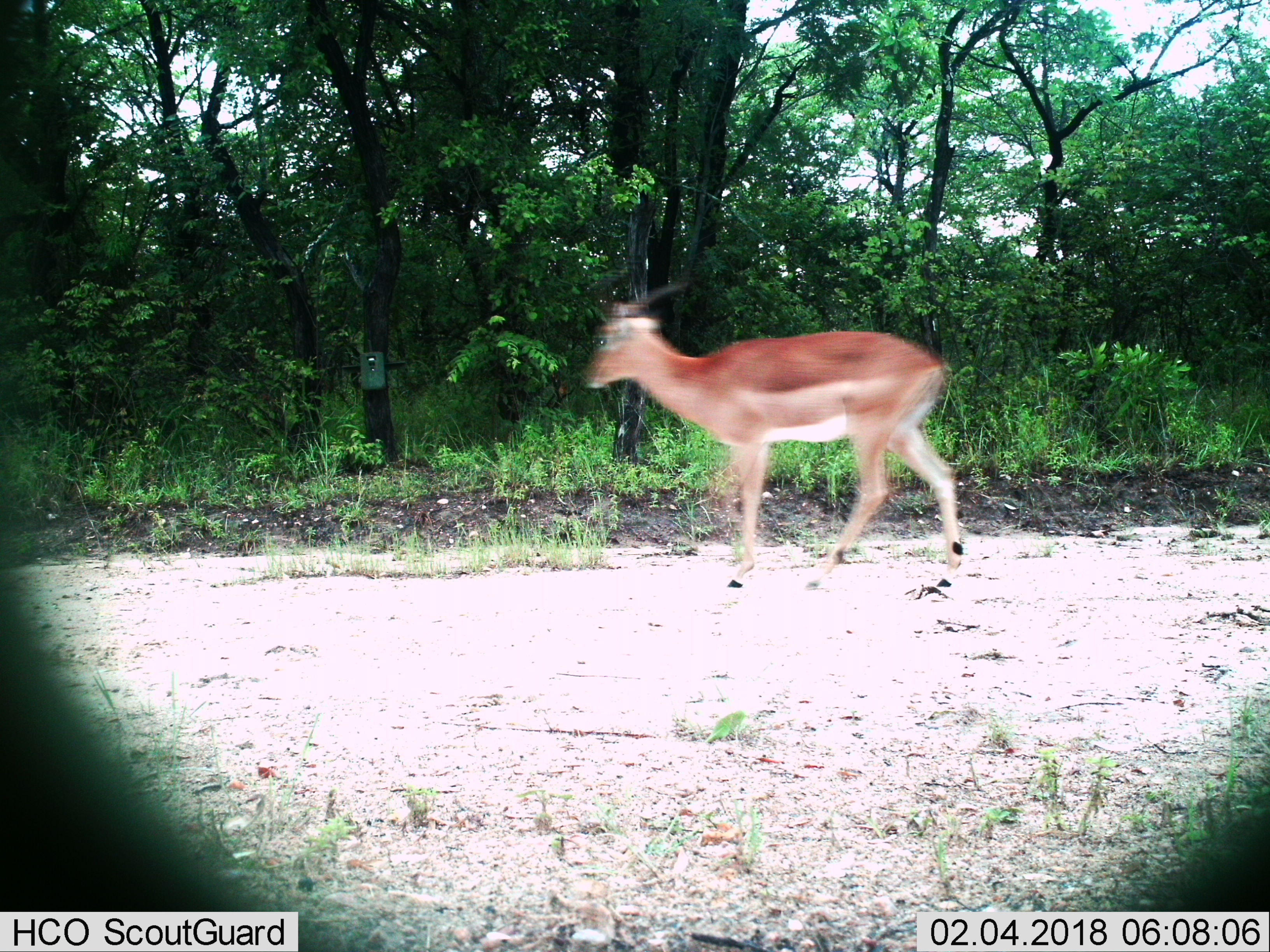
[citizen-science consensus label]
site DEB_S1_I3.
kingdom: Animalia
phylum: Chordata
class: Mammalia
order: Artiodactyla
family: Bovidae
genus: Aepyceros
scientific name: Aepyceros melampus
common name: impala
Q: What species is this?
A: Impala (Aepyceros melampus).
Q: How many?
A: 1.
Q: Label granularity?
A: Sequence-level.